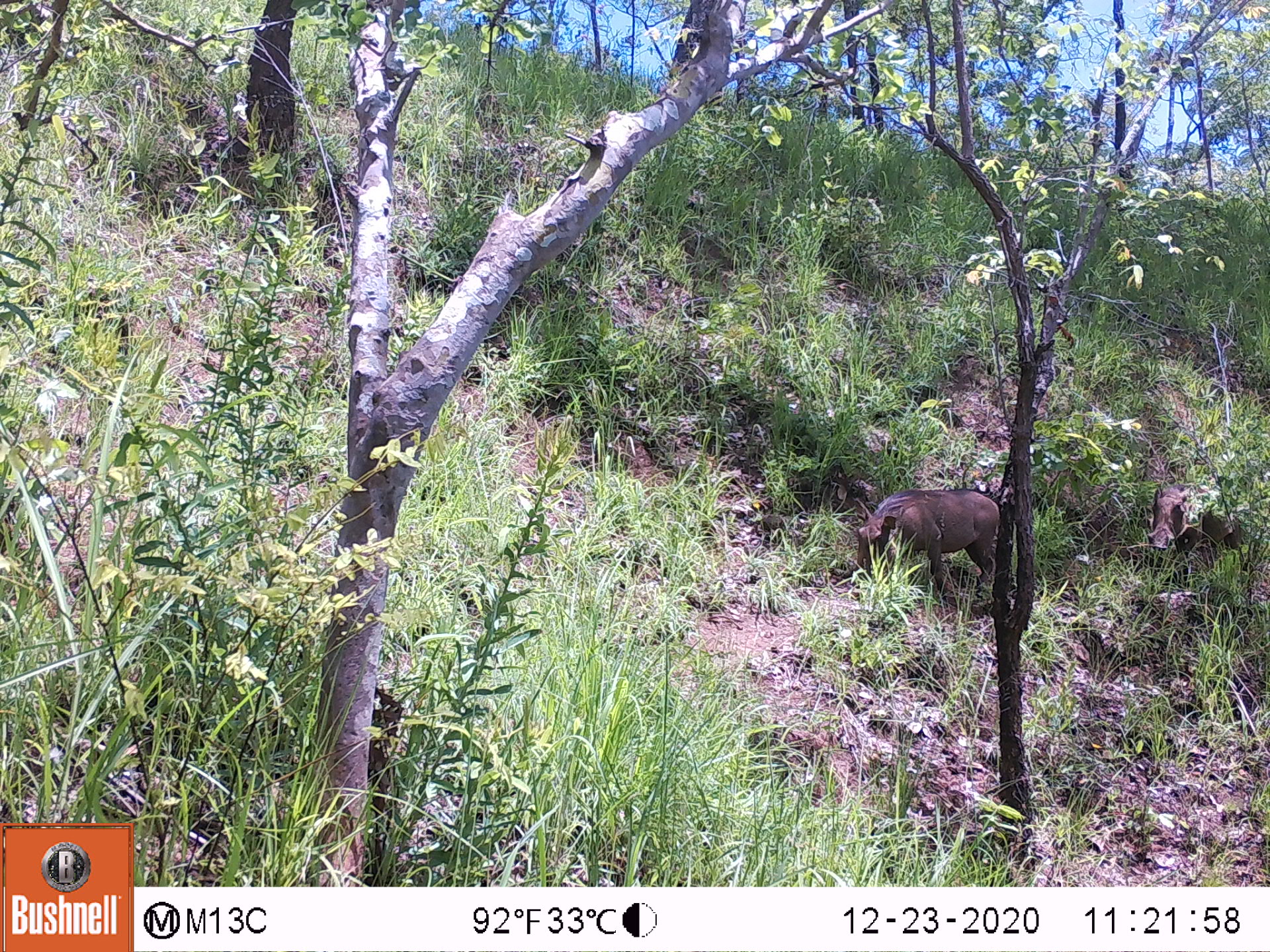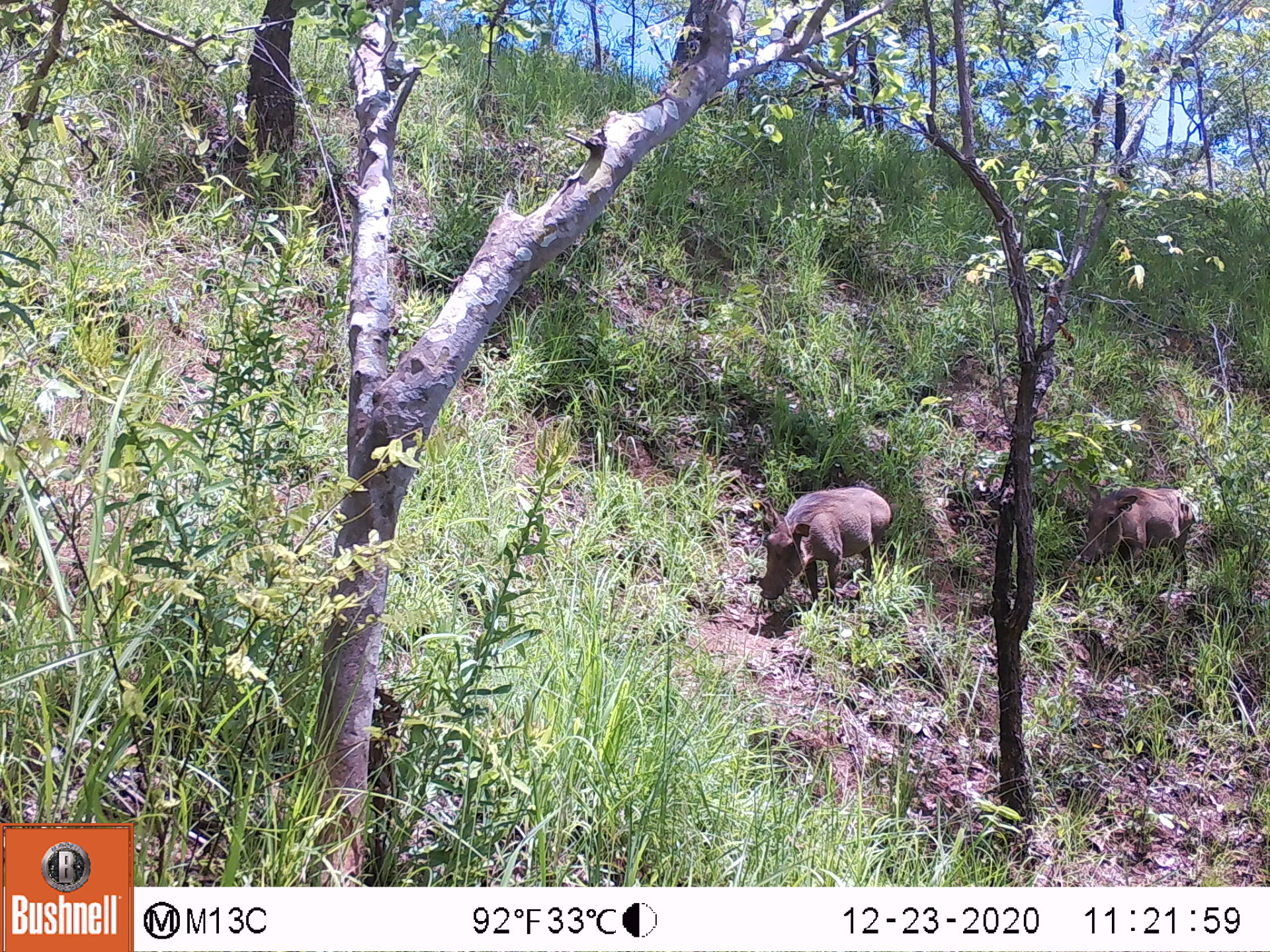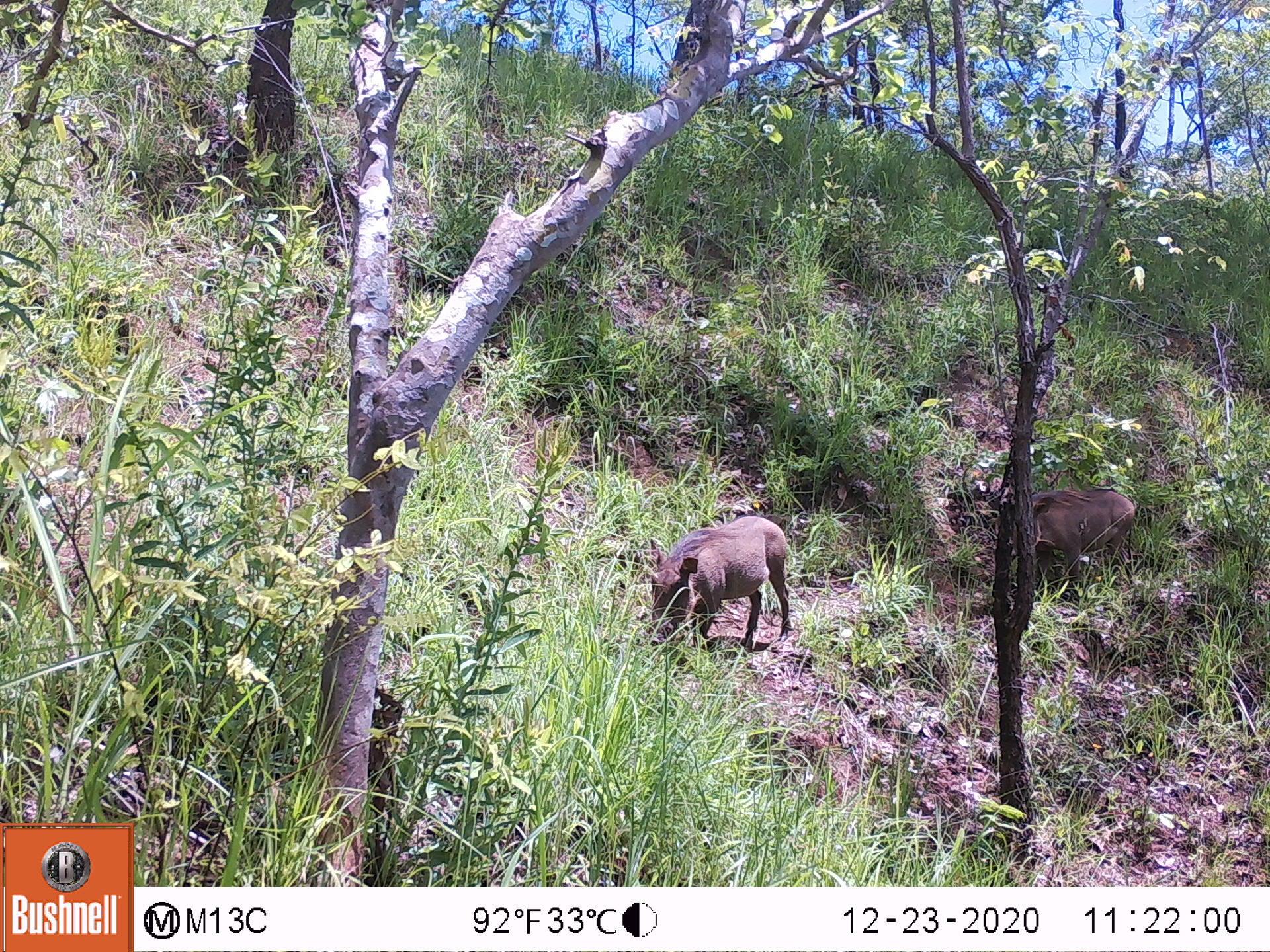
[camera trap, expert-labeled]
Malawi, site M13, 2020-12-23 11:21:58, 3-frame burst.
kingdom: Animalia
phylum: Chordata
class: Mammalia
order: Artiodactyla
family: Suidae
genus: Phacochoerus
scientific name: Phacochoerus africanus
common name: common warthog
Common warthog (Phacochoerus africanus), count 1.